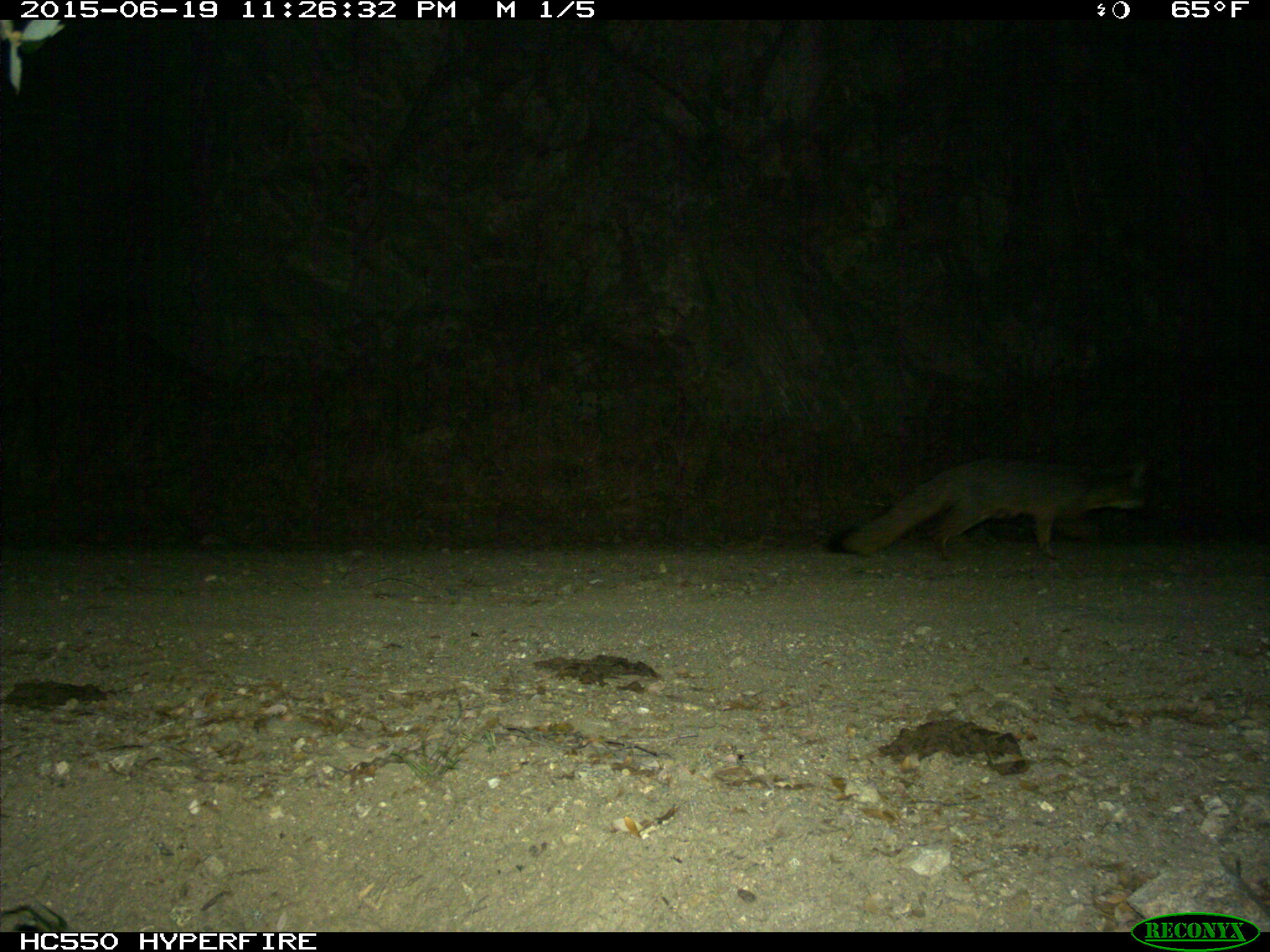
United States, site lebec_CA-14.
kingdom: Animalia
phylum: Chordata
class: Mammalia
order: Carnivora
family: Canidae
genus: Urocyon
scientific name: Urocyon cinereoargenteus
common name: gray fox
Urocyon cinereoargenteus (gray fox).